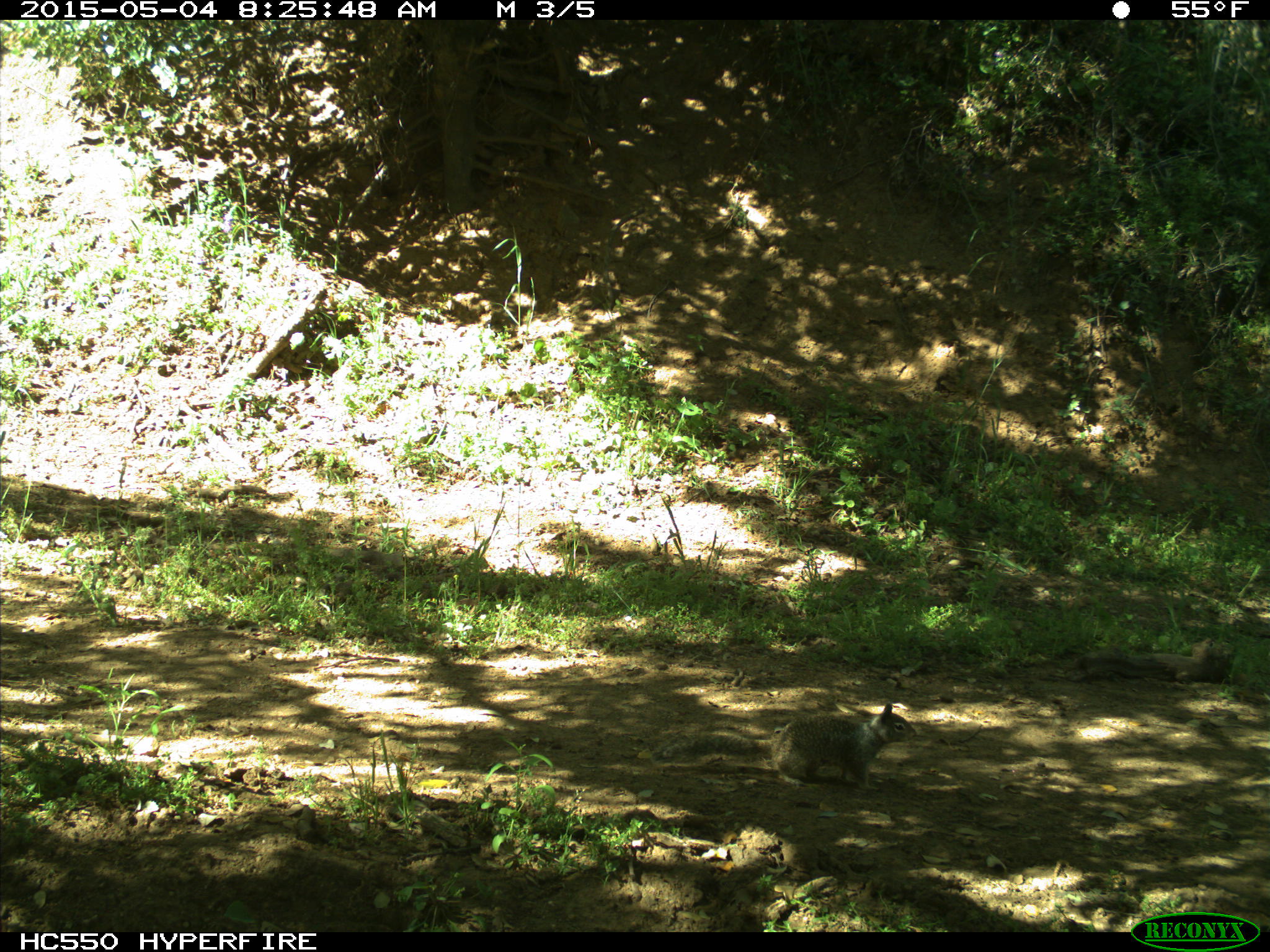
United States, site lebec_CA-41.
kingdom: Animalia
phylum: Chordata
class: Mammalia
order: Rodentia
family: Sciuridae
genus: Otospermophilus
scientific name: Otospermophilus beecheyi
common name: california ground squirrel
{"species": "Otospermophilus beecheyi (california ground squirrel)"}